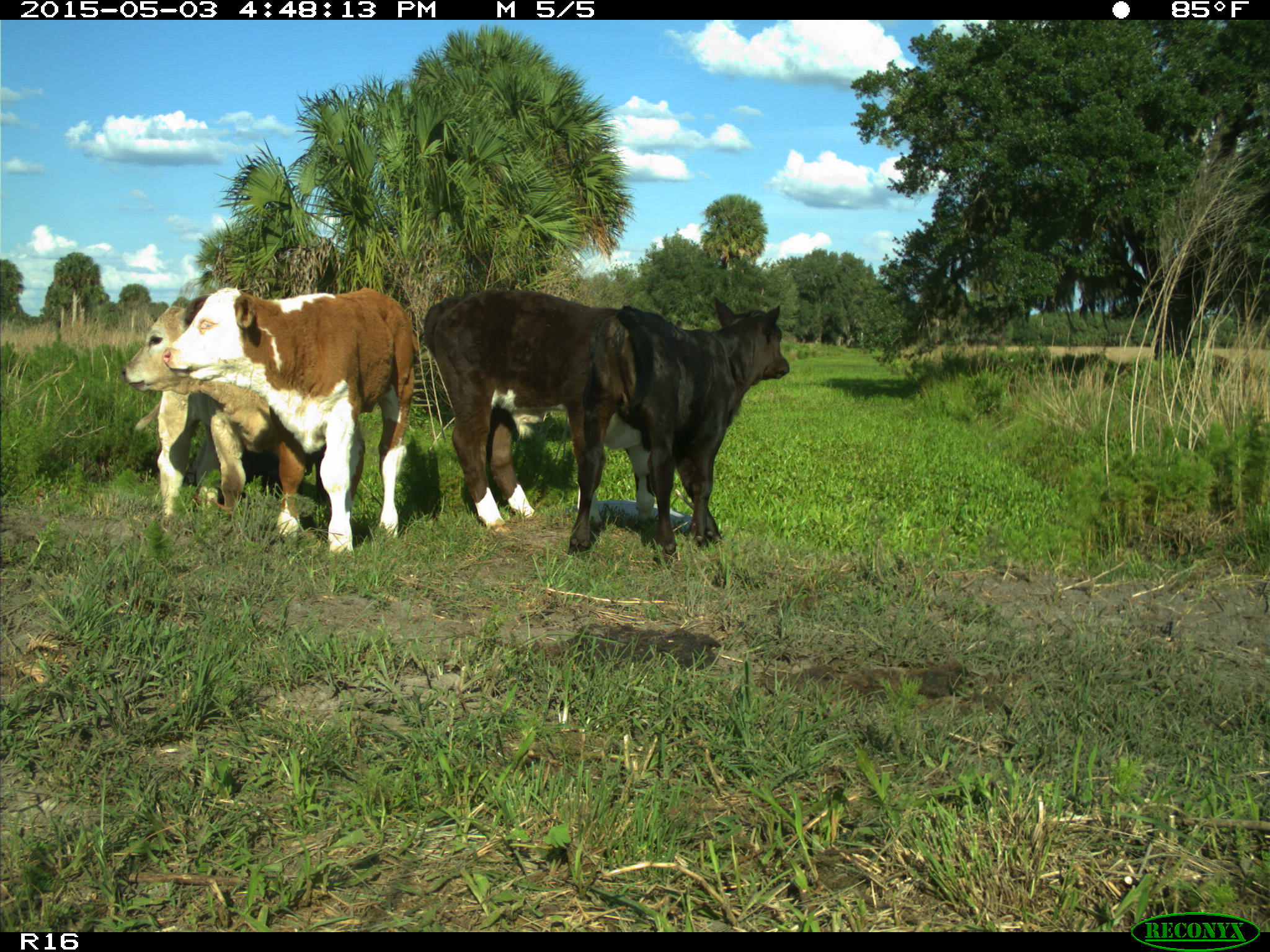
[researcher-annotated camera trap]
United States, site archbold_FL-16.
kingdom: Animalia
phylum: Chordata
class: Mammalia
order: Artiodactyla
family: Bovidae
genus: Bos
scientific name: Bos taurus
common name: domestic cow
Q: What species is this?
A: Bos taurus (domestic cow).